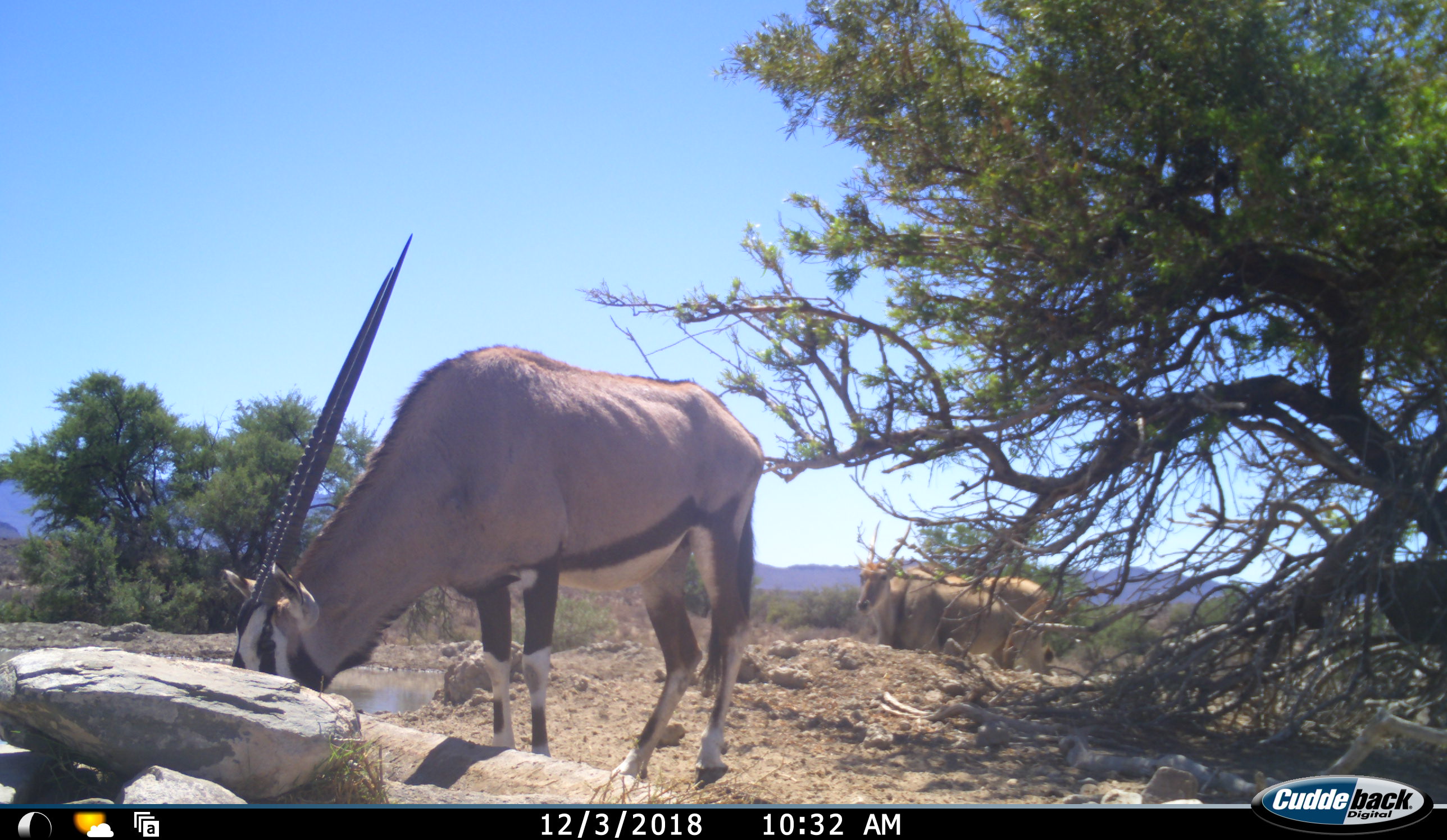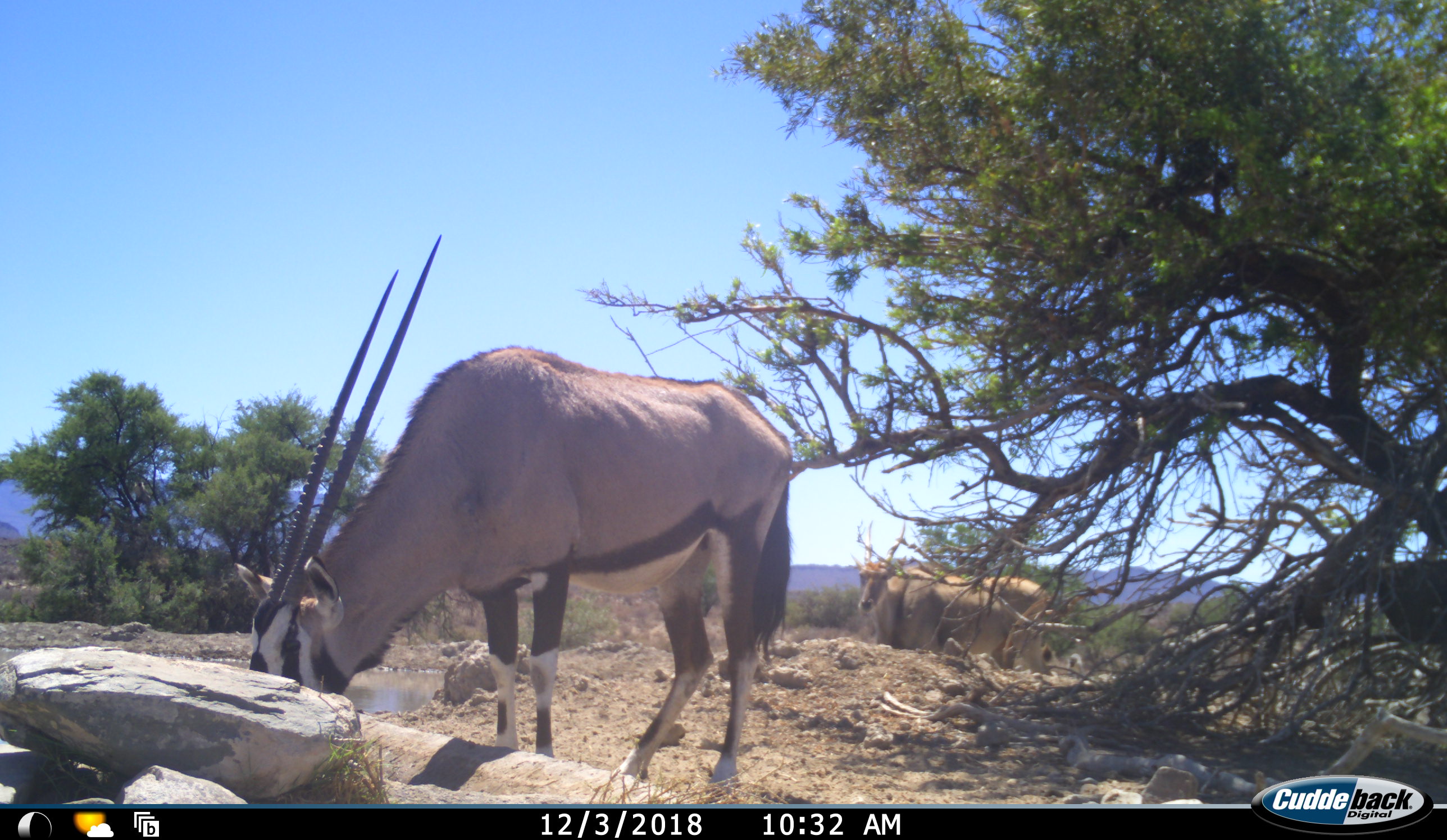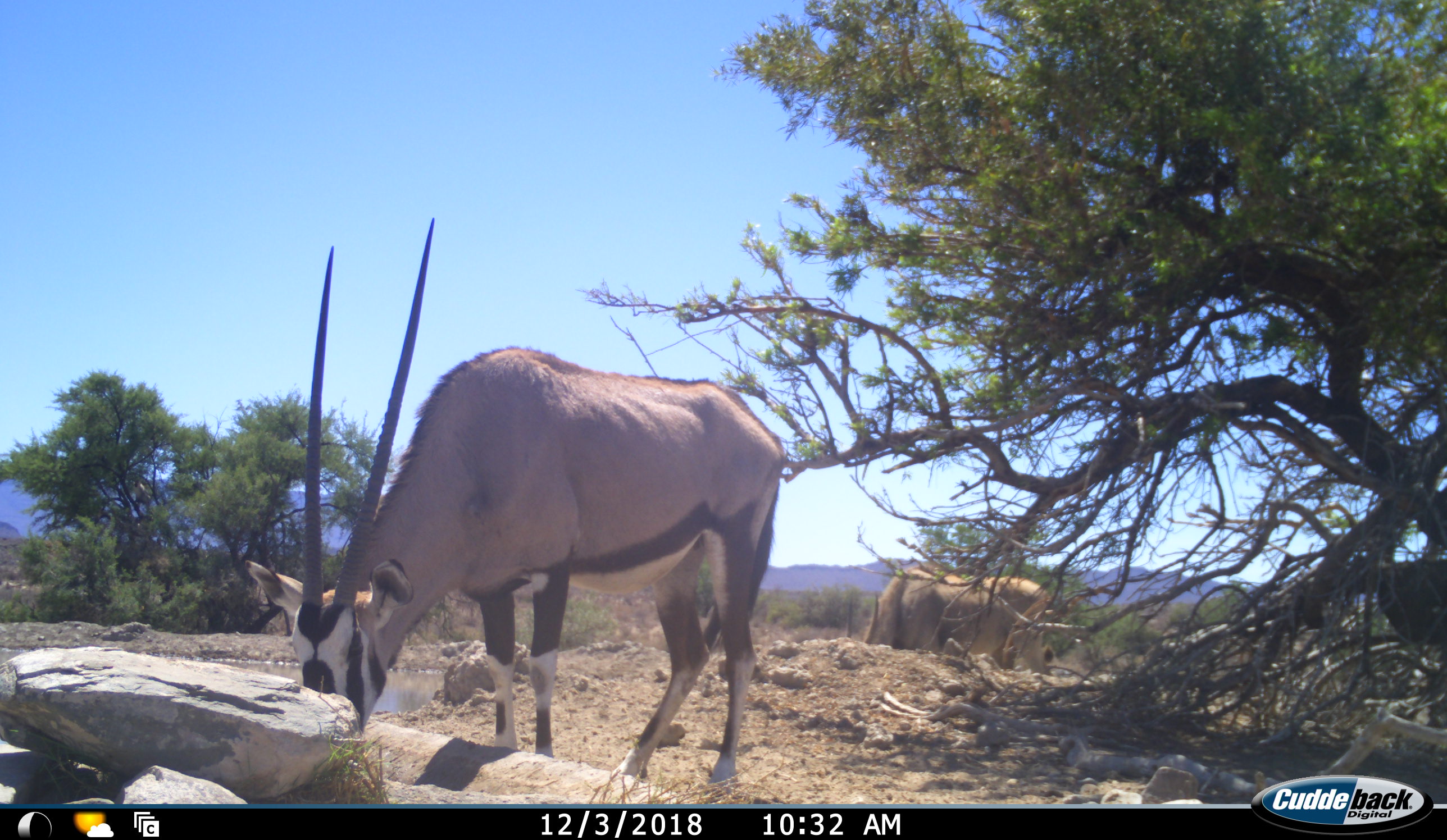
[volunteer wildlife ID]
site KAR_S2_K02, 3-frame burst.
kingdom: Animalia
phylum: Chordata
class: Mammalia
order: Artiodactyla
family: Bovidae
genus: Tragelaphus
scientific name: Tragelaphus oryx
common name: eland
Eland (Tragelaphus oryx), count 2. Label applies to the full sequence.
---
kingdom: Animalia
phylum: Chordata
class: Mammalia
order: Artiodactyla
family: Bovidae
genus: Oryx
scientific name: Oryx gazella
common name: gemsbok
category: oryx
Oryx (gemsbok) (Oryx gazella), count 1. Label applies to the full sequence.